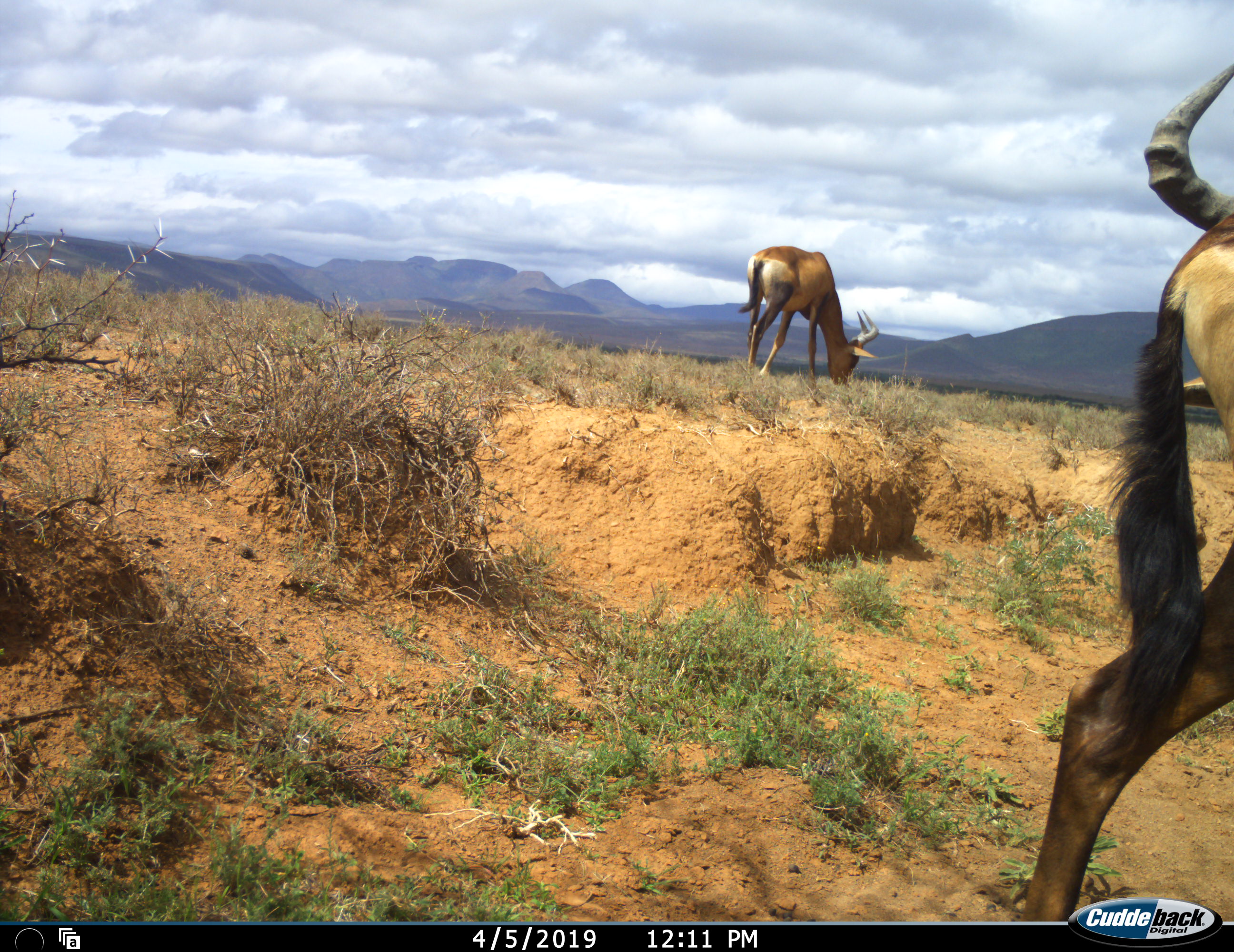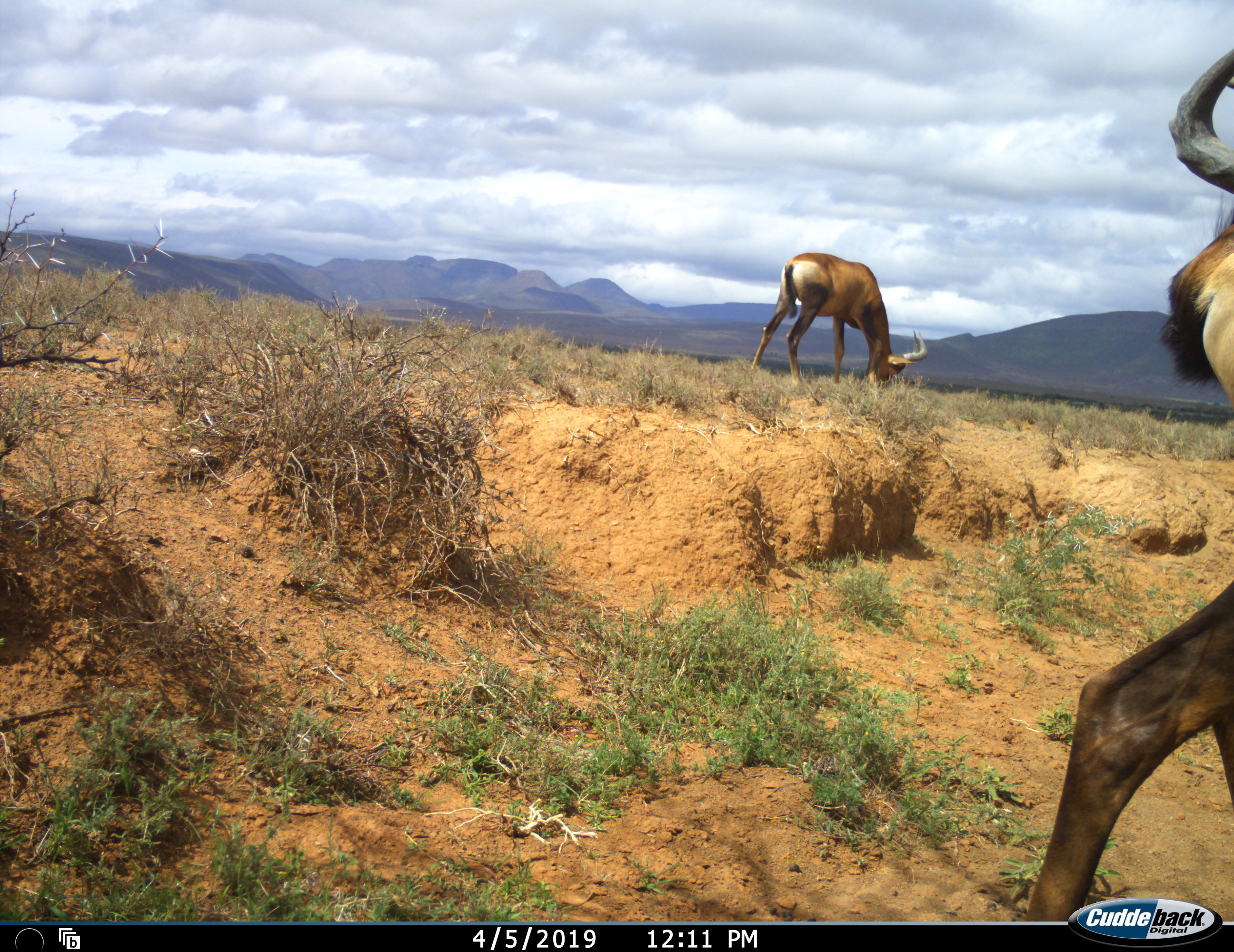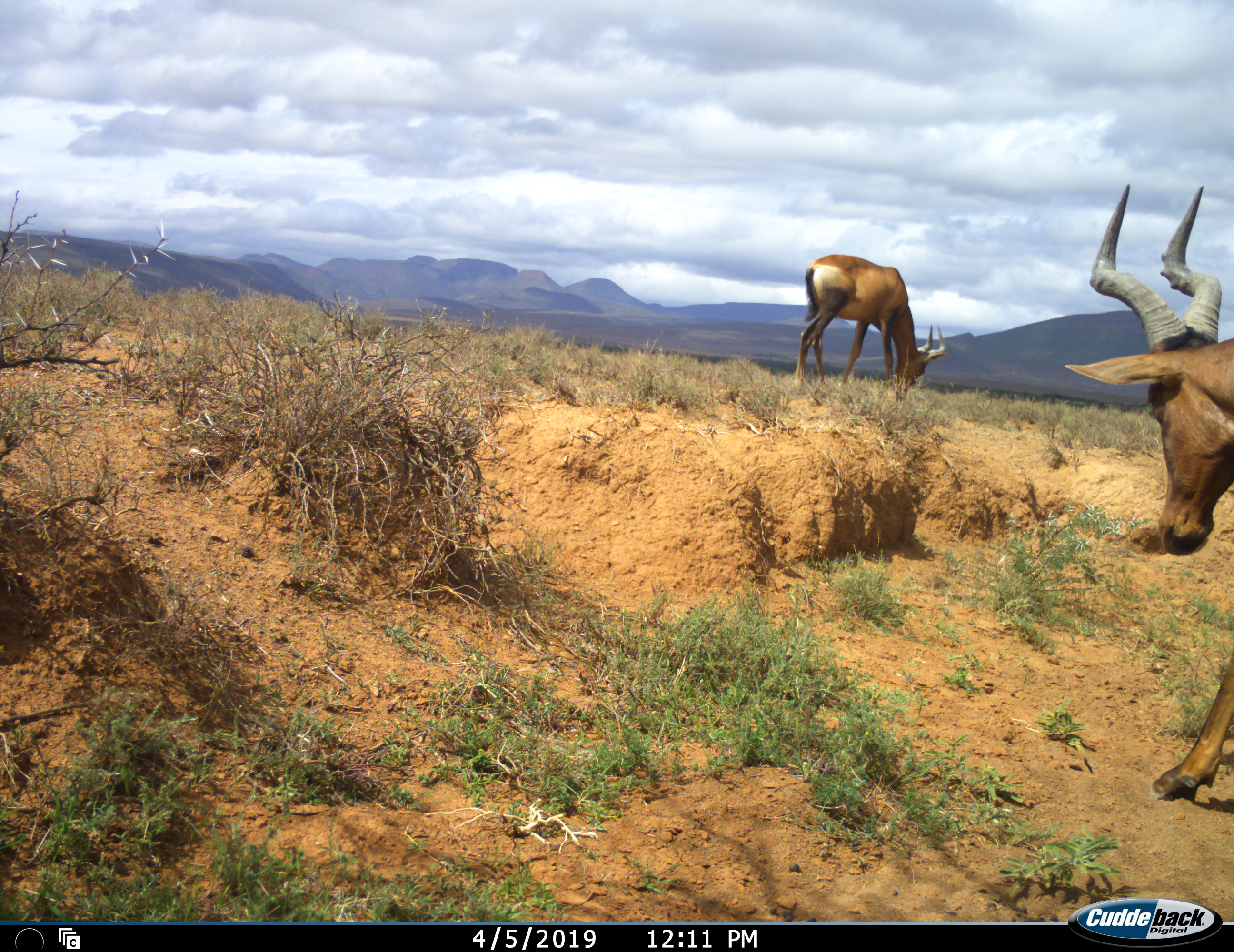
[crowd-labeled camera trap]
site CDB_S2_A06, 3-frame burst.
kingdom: Animalia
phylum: Chordata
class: Mammalia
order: Artiodactyla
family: Bovidae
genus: Alcelaphus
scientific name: Alcelaphus buselaphus caama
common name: red hartebeest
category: hartebeestred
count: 2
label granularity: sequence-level